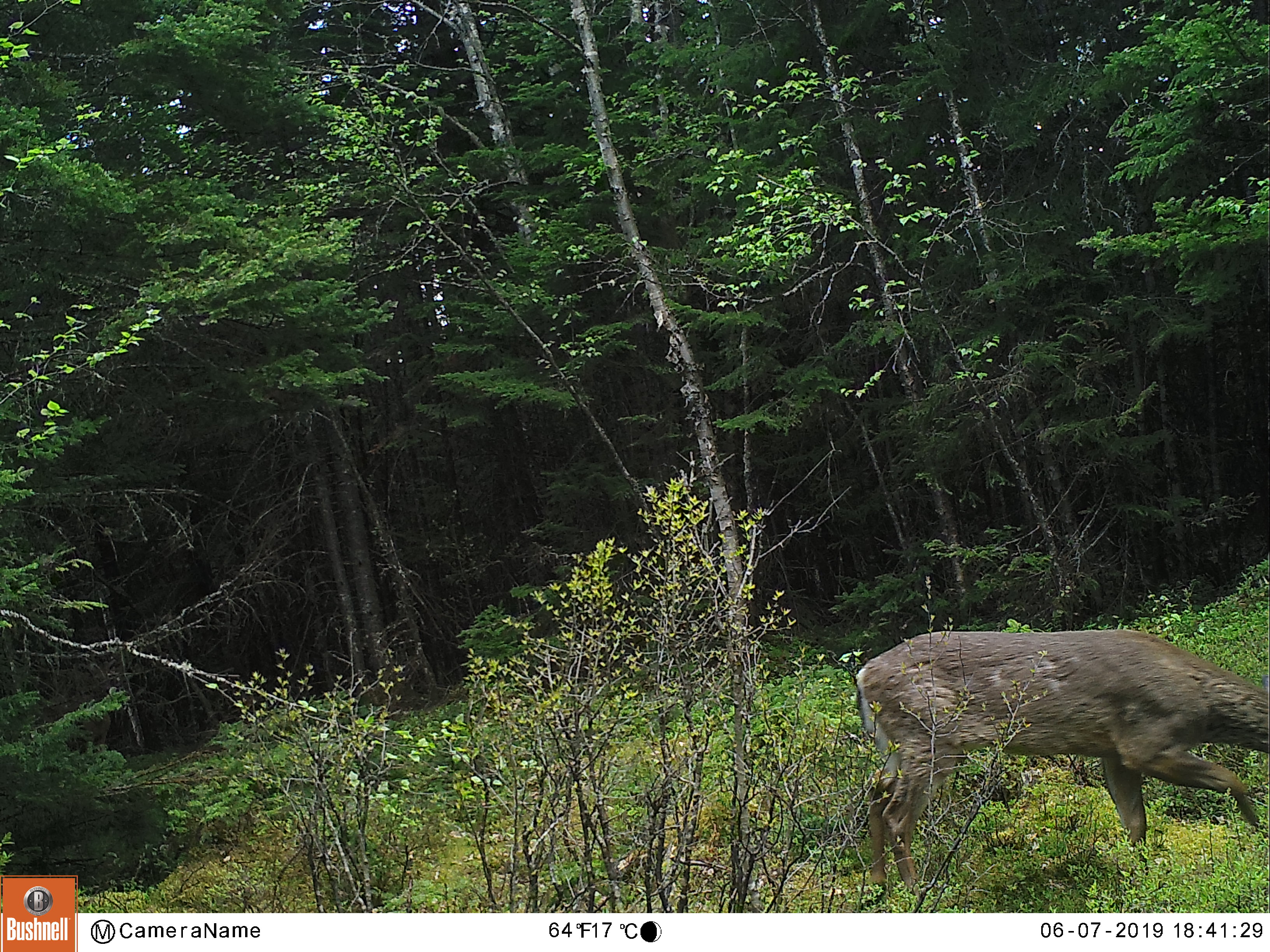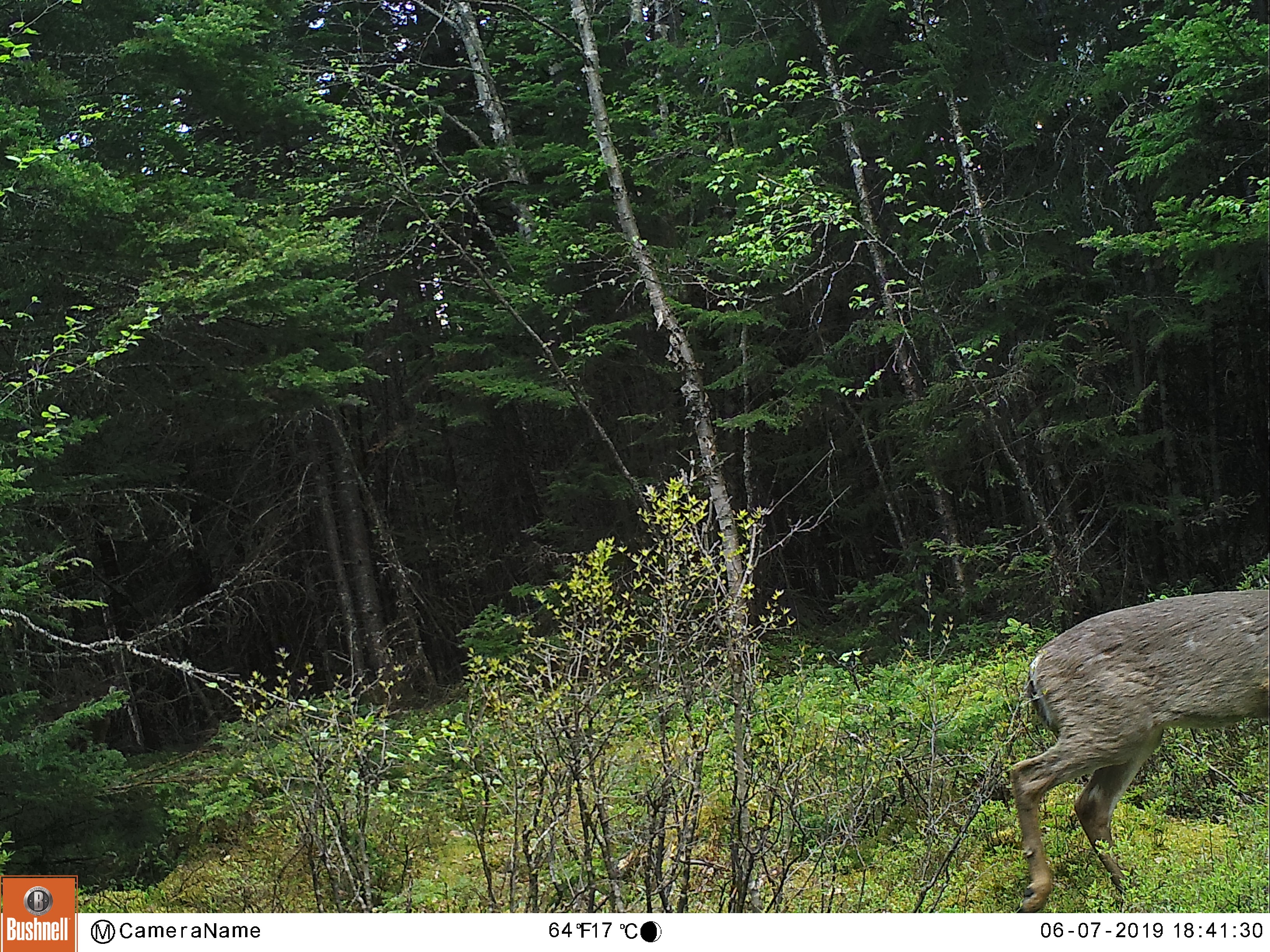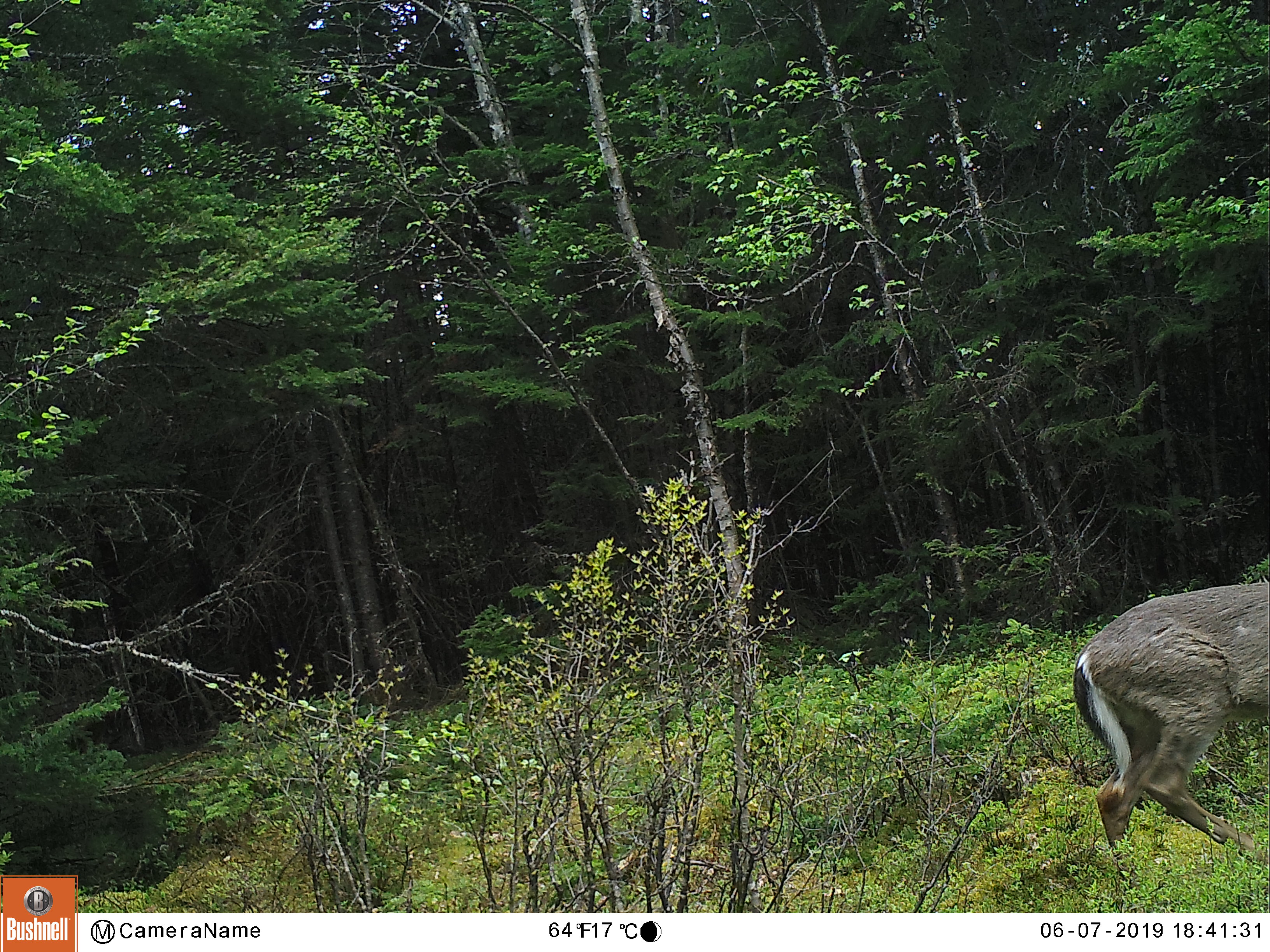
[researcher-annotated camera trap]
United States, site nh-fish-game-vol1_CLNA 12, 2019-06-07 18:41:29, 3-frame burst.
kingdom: Animalia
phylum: Chordata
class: Mammalia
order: Artiodactyla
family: Cervidae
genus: Odocoileus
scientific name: Odocoileus virginianus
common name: white-tailed deer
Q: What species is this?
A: White-tailed deer (Odocoileus virginianus).